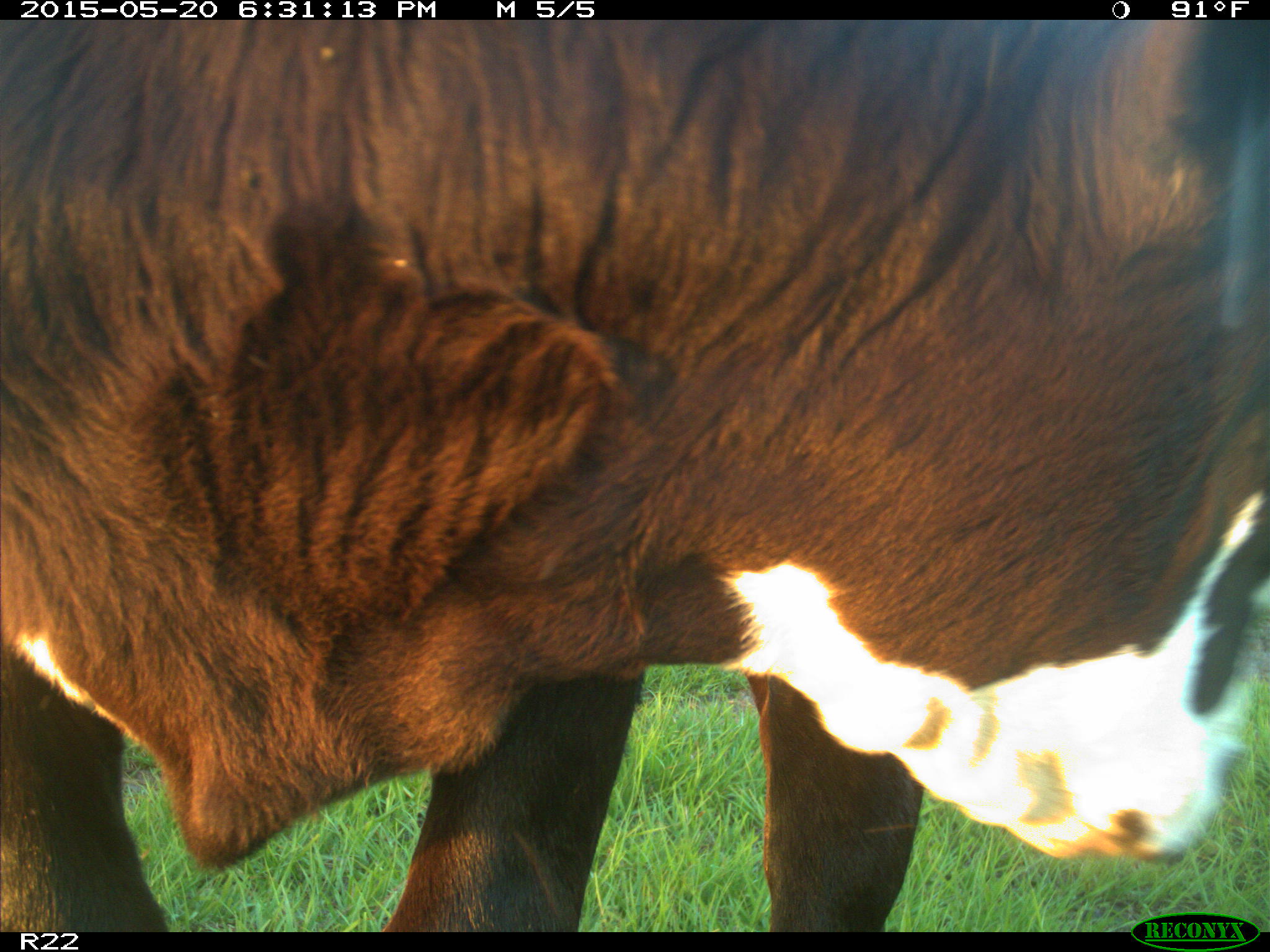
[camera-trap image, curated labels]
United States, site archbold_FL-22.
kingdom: Animalia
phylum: Chordata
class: Mammalia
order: Artiodactyla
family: Bovidae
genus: Bos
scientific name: Bos taurus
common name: domestic cow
Bos taurus (domestic cow).